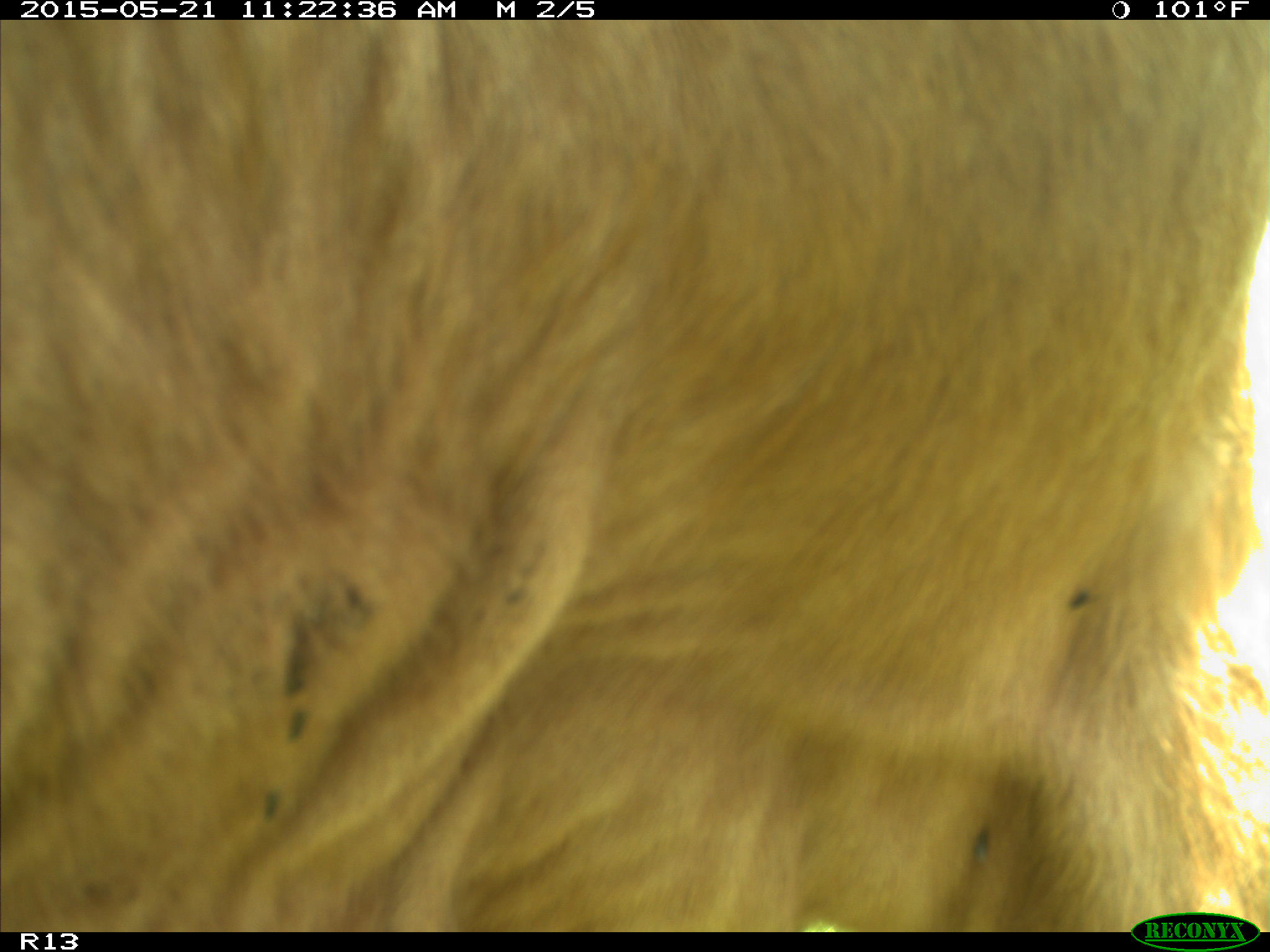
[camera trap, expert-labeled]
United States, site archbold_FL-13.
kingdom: Animalia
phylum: Chordata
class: Mammalia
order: Artiodactyla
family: Bovidae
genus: Bos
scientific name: Bos taurus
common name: domestic cow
Bos taurus (domestic cow).